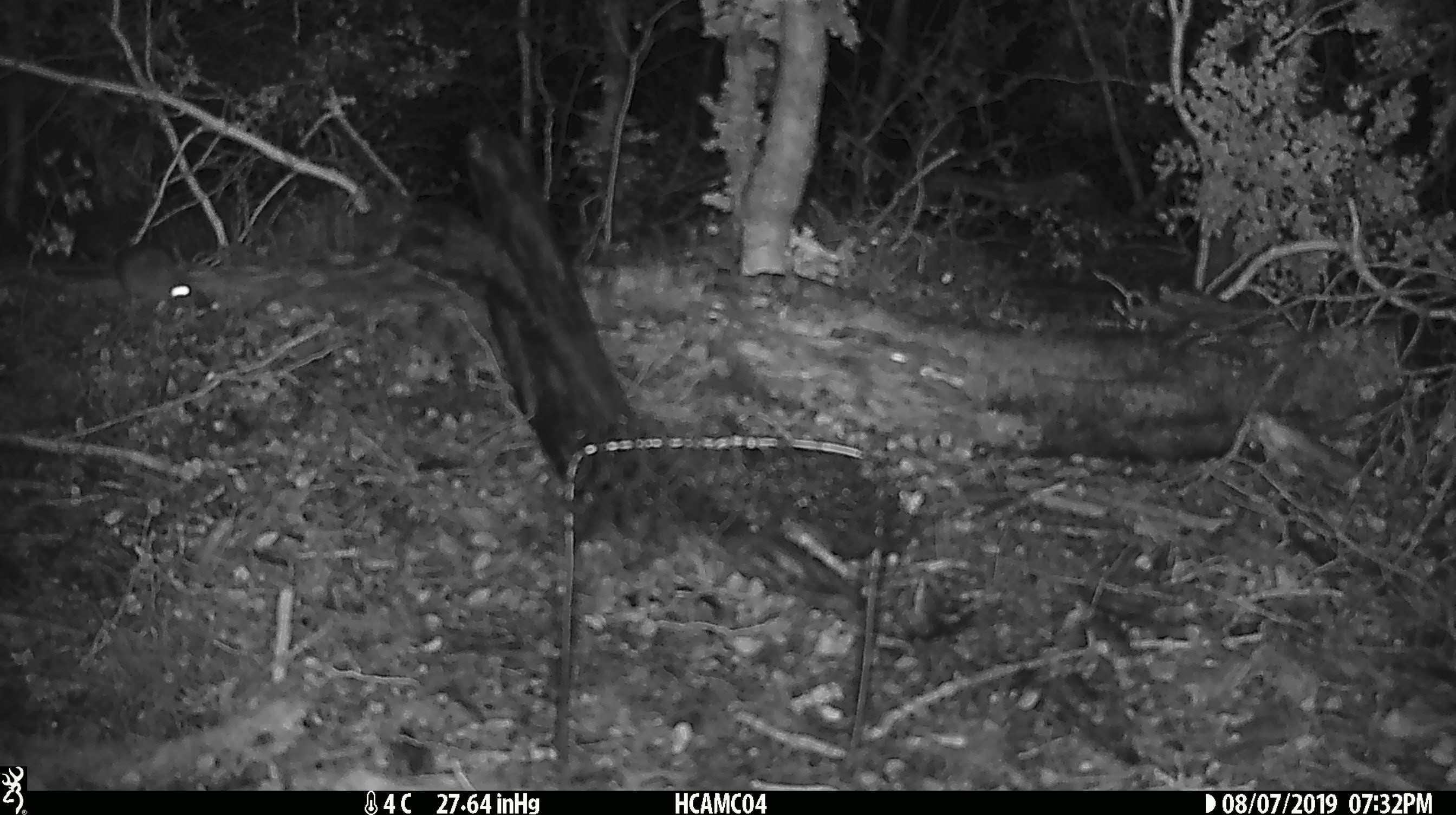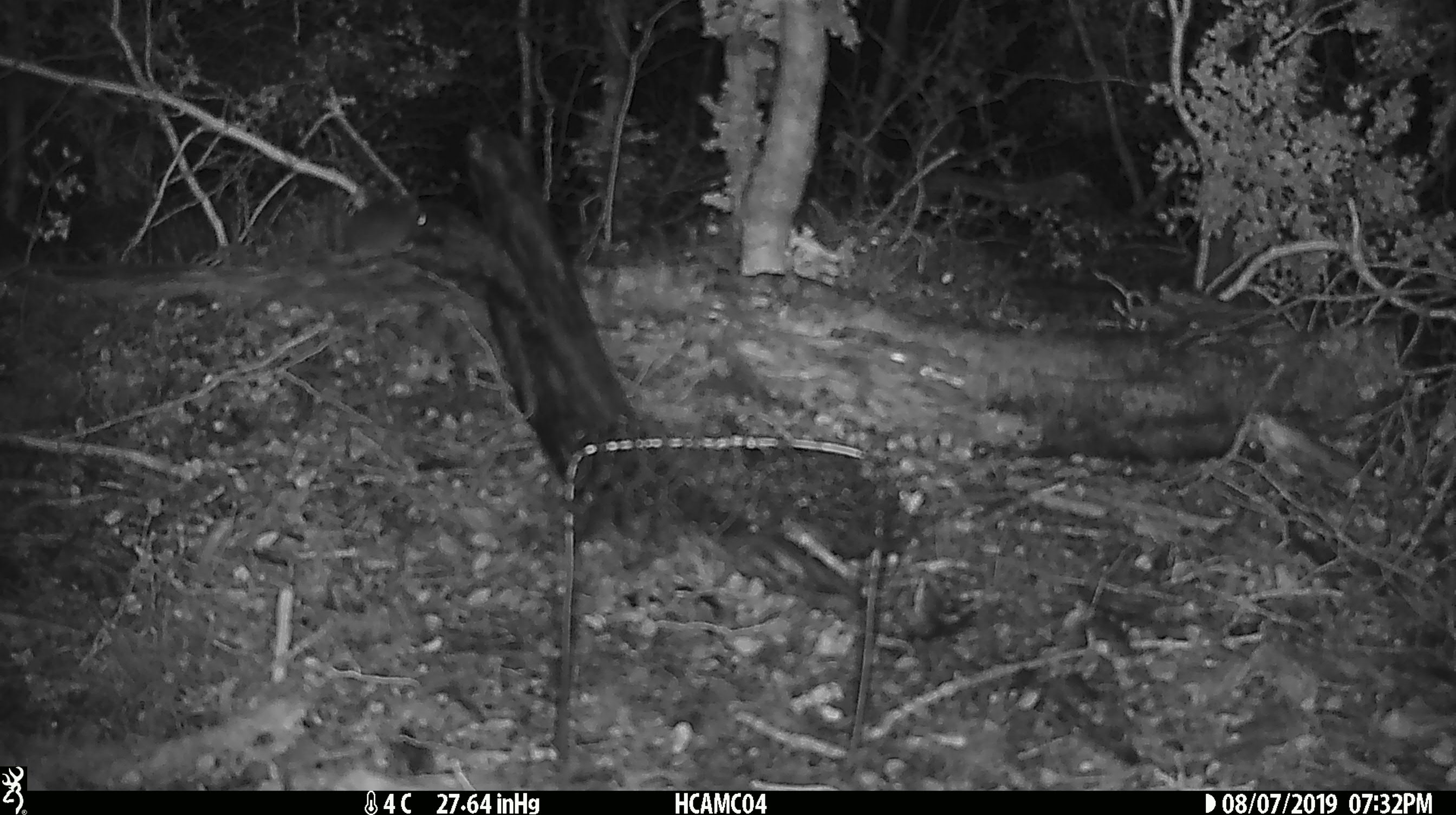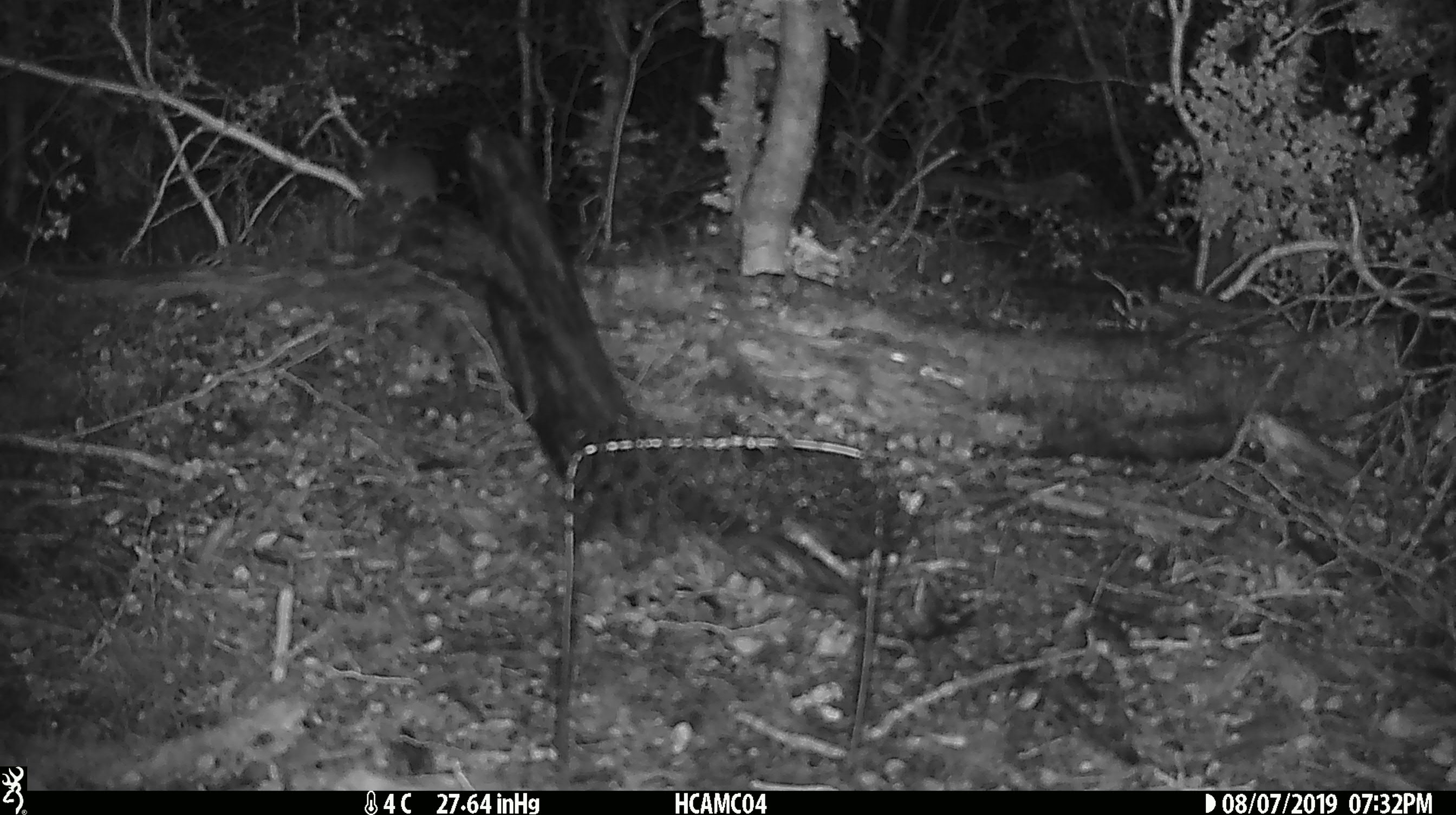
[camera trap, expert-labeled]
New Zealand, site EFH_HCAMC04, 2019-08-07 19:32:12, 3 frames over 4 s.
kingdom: Animalia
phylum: Chordata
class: Mammalia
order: Rodentia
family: Muridae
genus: Mus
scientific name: Mus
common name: mouse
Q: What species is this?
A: Mouse (Mus).